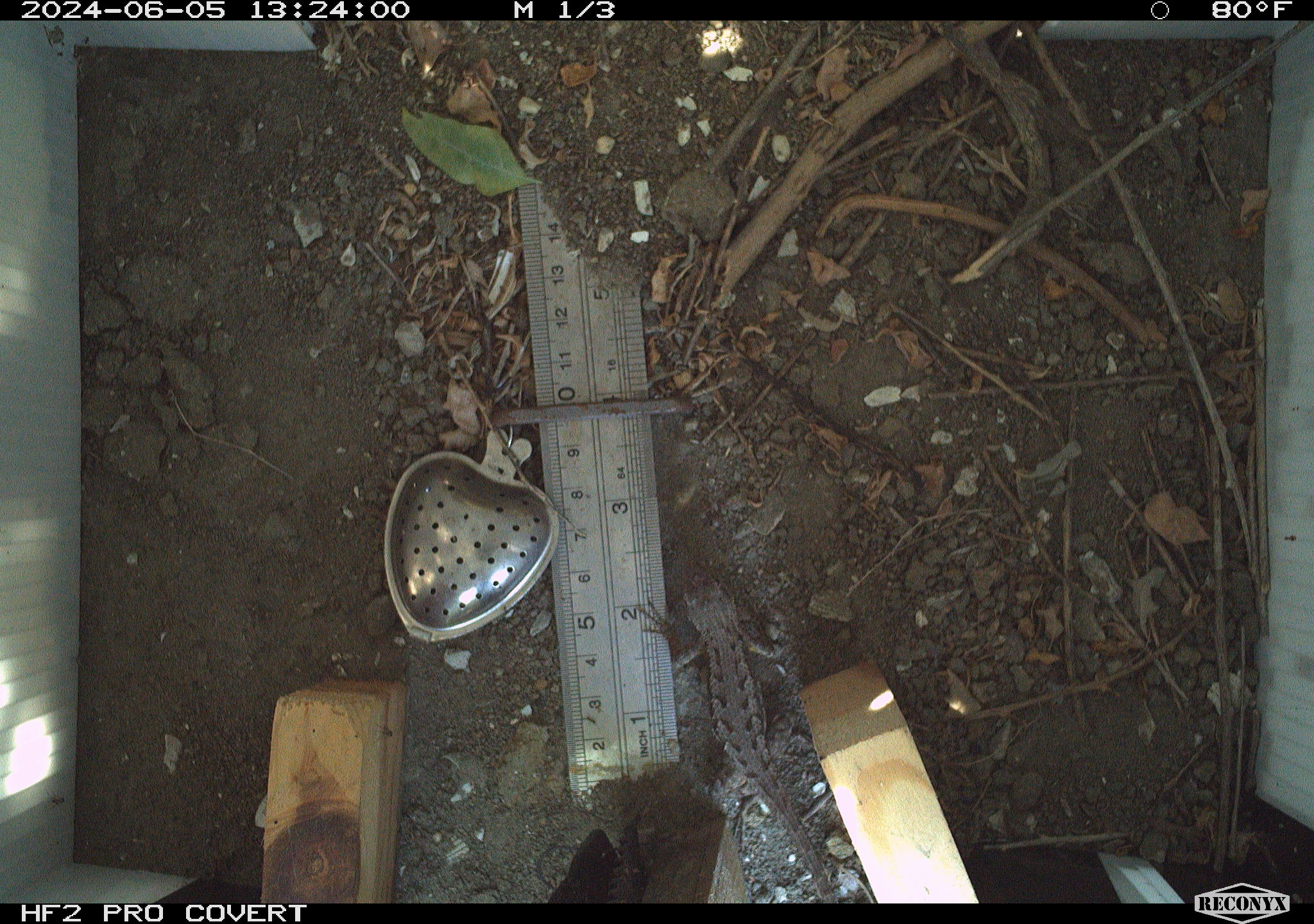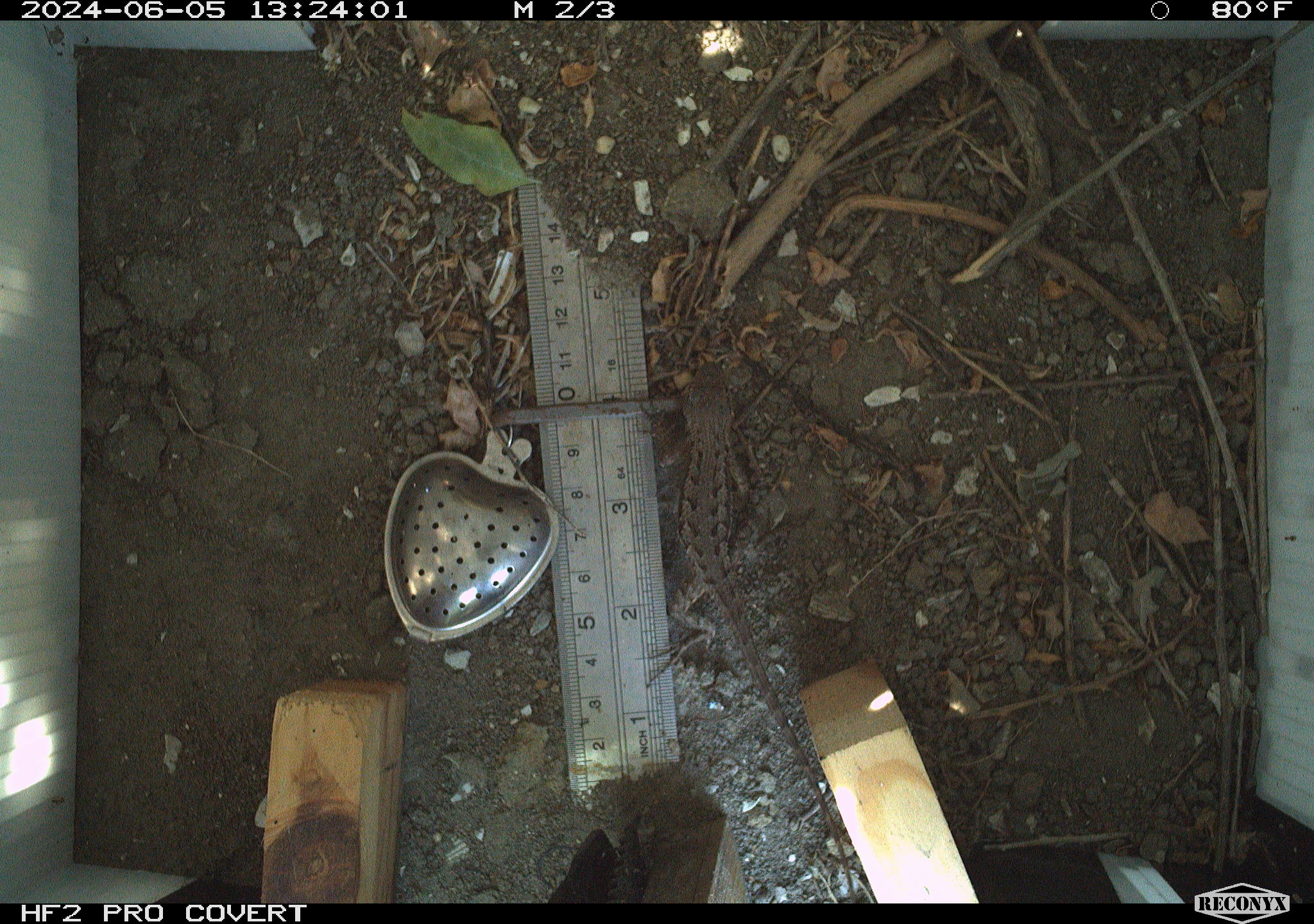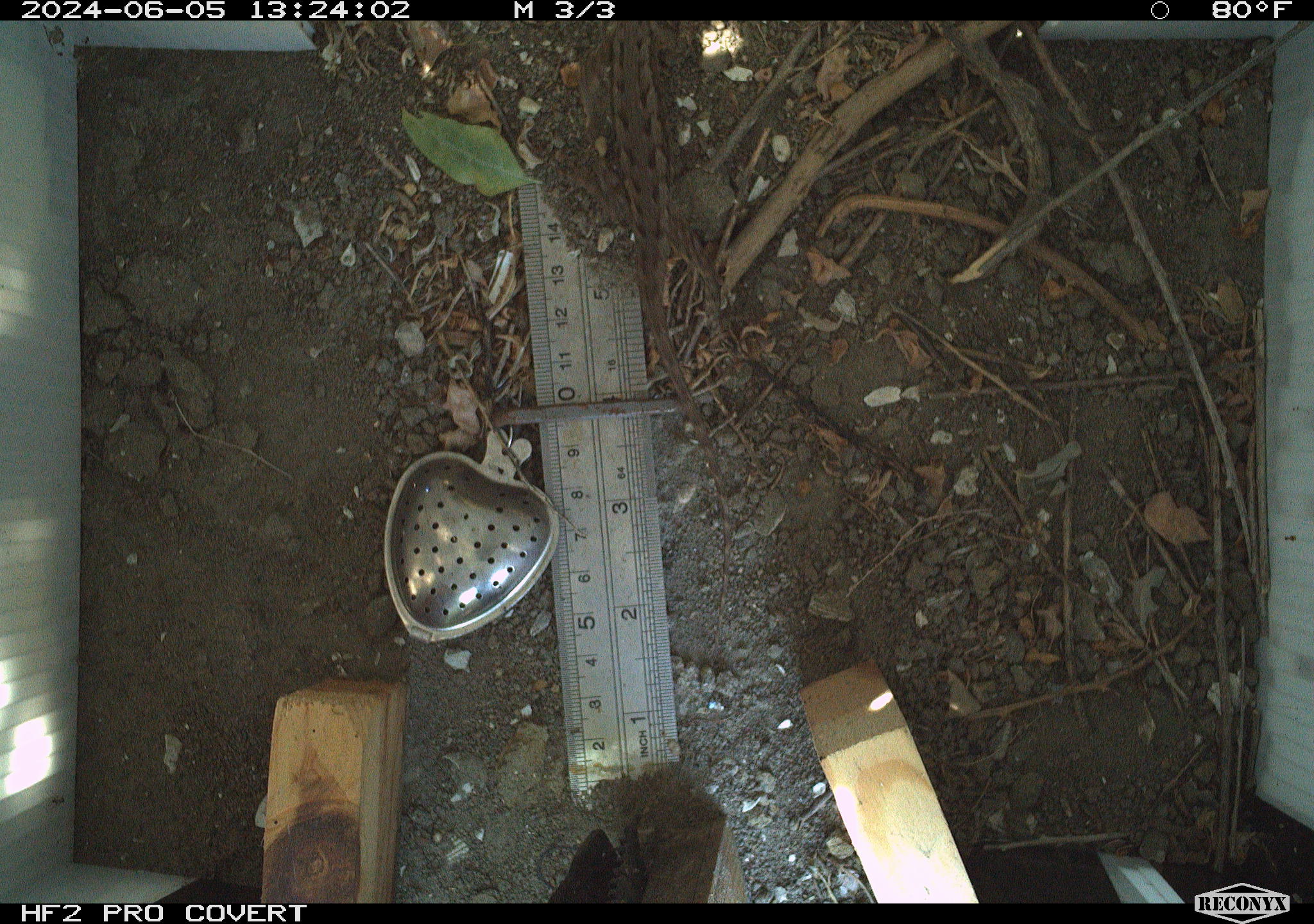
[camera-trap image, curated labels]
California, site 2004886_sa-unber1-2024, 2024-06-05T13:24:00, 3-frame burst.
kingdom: Animalia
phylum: Chordata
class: Reptilia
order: Squamata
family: Phrynosomatidae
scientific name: Phrynosomatidae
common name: phrynosomatid lizards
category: phrynosomatidae family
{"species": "phrynosomatidae family (phrynosomatid lizards) (Phrynosomatidae)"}